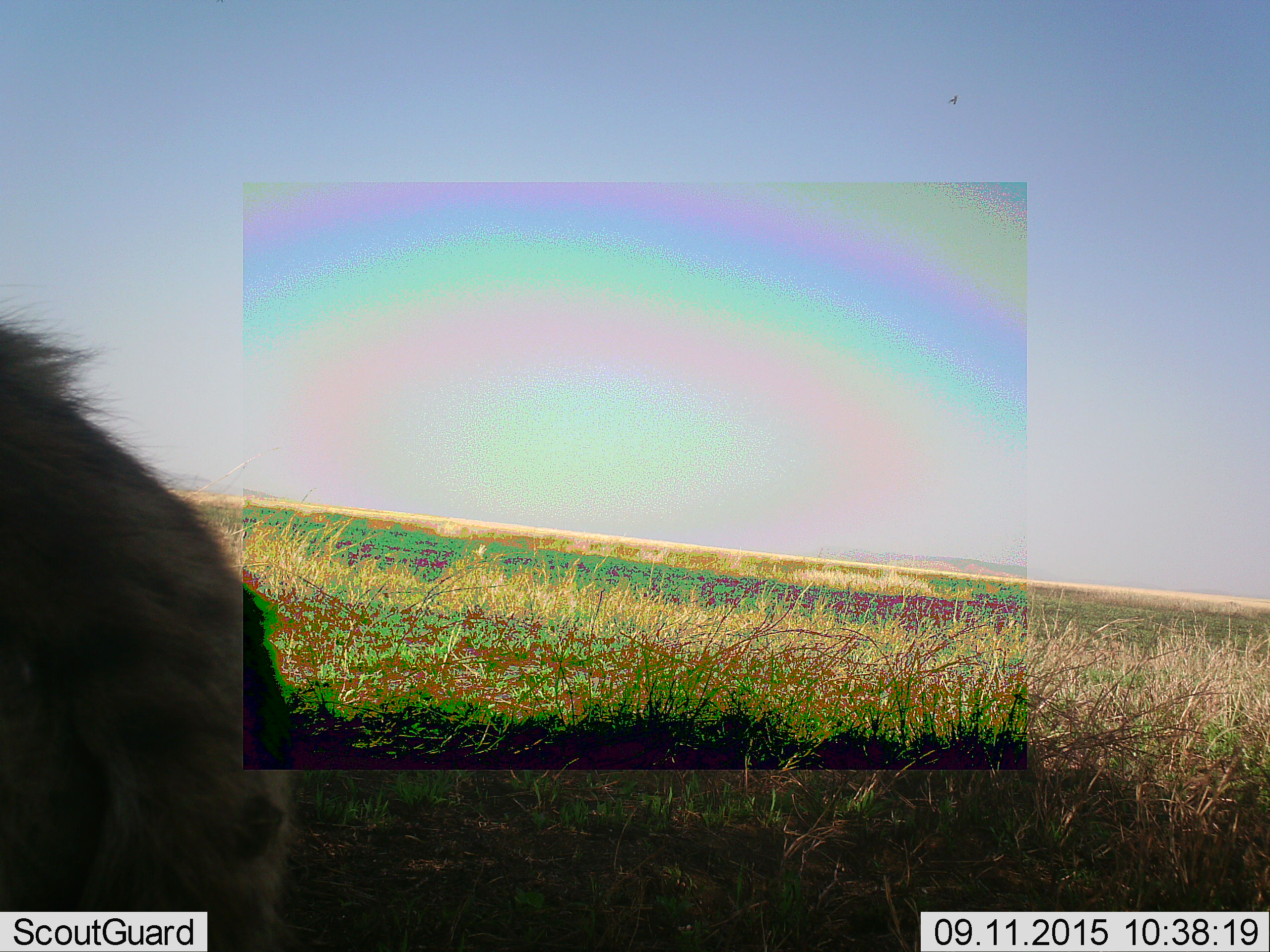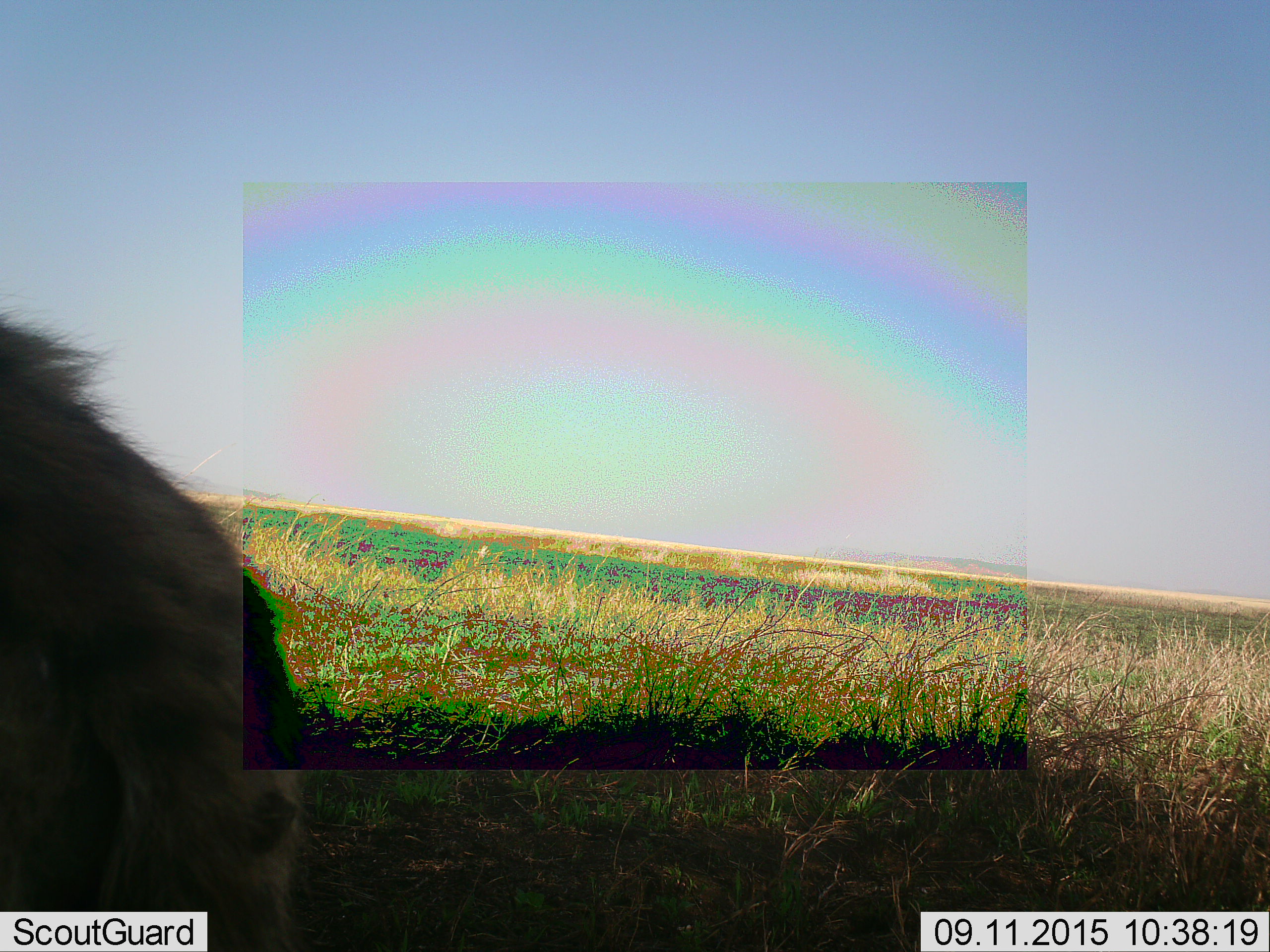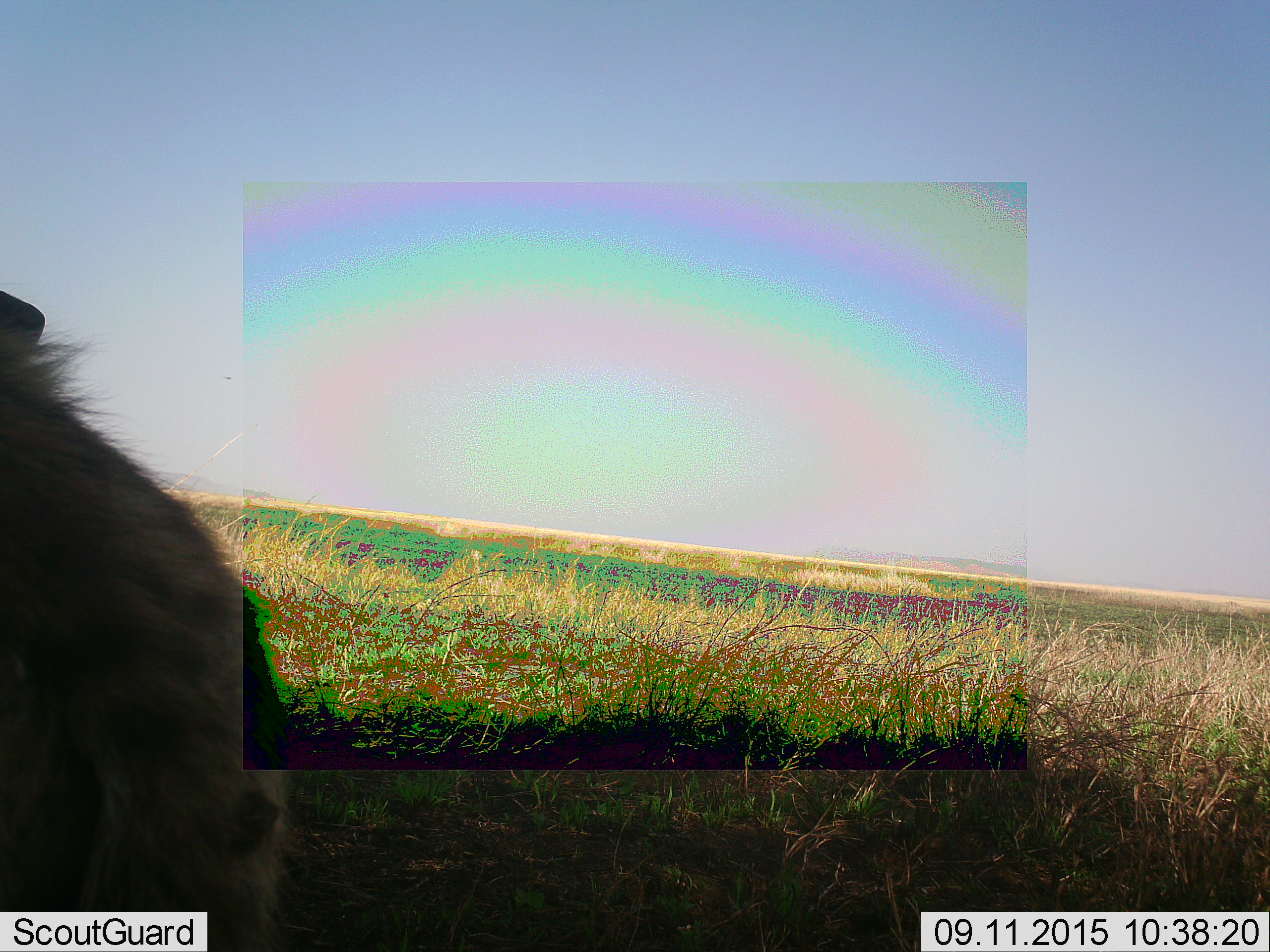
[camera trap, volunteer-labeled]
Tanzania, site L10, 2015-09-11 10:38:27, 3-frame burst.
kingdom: Animalia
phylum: Chordata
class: Mammalia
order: Carnivora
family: Hyaenidae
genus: Crocuta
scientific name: Crocuta crocuta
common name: spotted hyena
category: hyenaspotted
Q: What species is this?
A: Hyenaspotted (spotted hyena) (Crocuta crocuta).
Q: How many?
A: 1.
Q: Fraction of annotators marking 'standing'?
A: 67%.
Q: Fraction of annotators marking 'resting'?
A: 33%.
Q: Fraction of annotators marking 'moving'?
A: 0%.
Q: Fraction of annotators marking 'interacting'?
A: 0%.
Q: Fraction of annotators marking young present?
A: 0%.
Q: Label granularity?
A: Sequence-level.